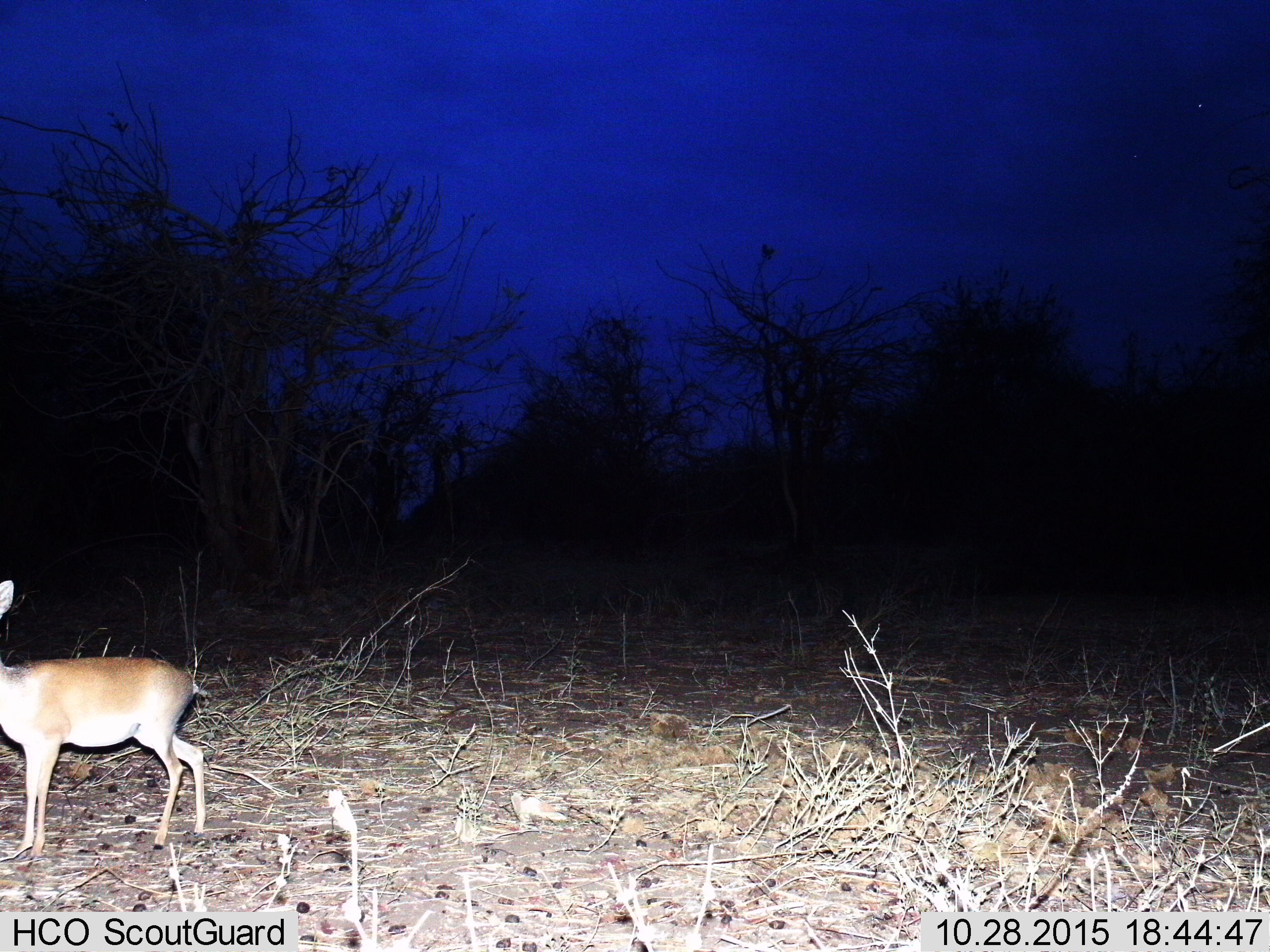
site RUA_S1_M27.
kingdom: Animalia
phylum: Chordata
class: Mammalia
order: Artiodactyla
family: Bovidae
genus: Madoqua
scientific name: Madoqua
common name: dik-dik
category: dikdik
Dikdik (dik-dik) (Madoqua), count 1. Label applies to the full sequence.